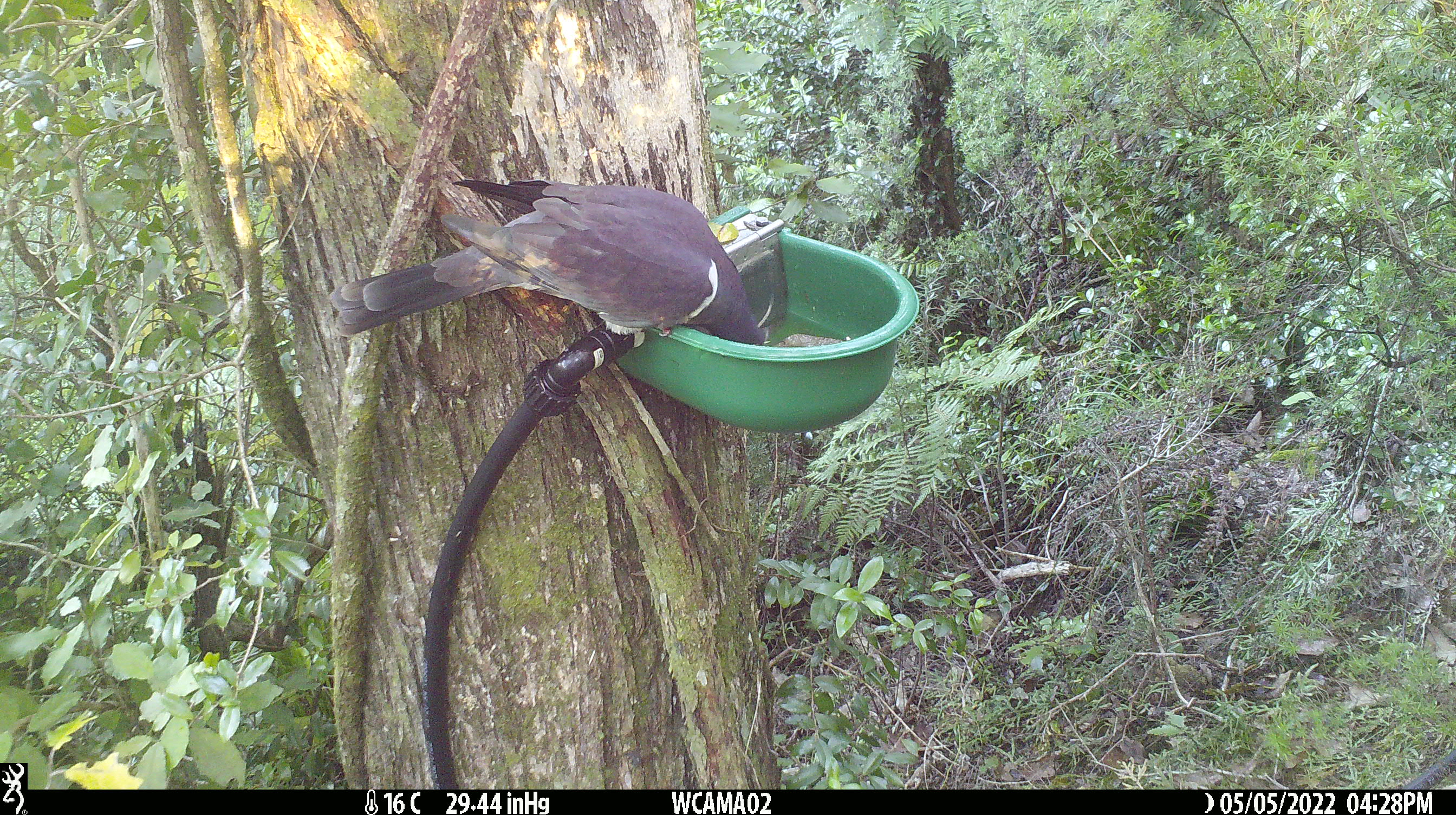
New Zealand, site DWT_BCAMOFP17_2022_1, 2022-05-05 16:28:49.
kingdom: Animalia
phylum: Chordata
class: Aves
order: Columbiformes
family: Columbidae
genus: Hemiphaga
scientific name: Hemiphaga novaeseelandiae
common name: new zealand pigeon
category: kereru